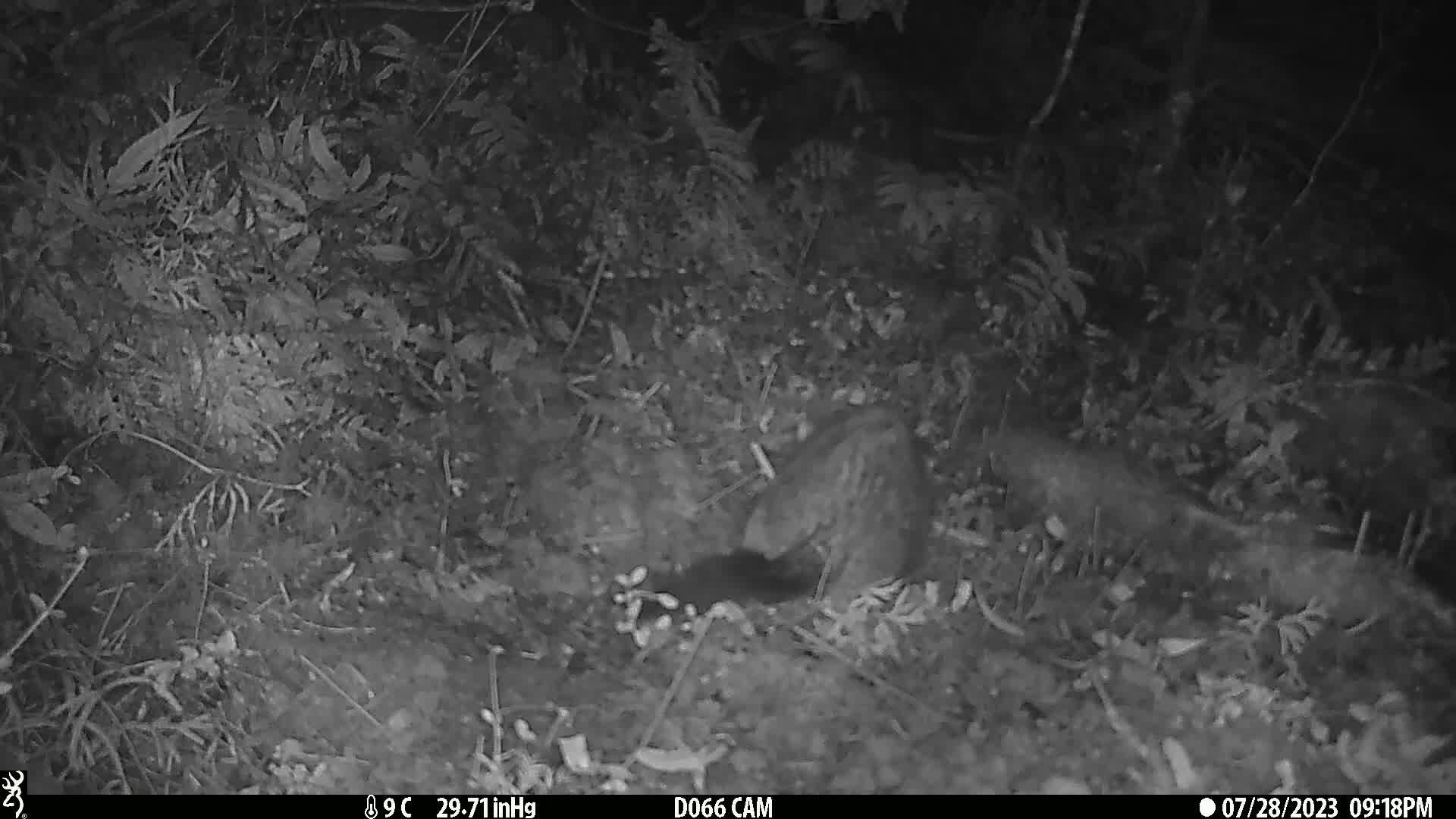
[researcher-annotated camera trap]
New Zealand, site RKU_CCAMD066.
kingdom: Animalia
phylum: Chordata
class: Mammalia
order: Diprotodontia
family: Phalangeridae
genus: Trichosurus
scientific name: Trichosurus vulpecula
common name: common brushtail possum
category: possum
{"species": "possum (common brushtail possum) (Trichosurus vulpecula)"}